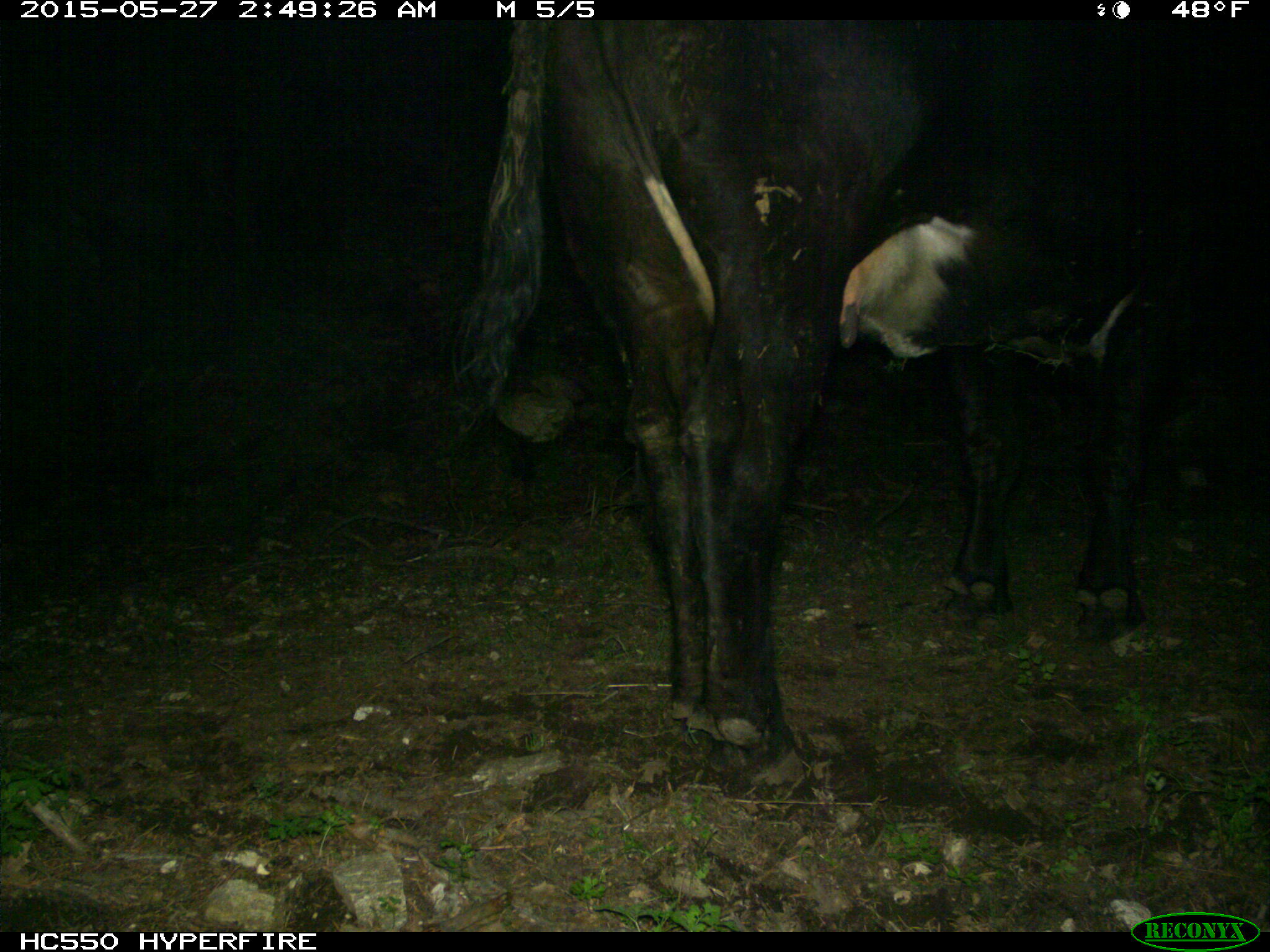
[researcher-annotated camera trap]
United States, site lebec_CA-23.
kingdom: Animalia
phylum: Chordata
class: Mammalia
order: Artiodactyla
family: Bovidae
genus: Bos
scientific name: Bos taurus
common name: domestic cow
Bos taurus (domestic cow).